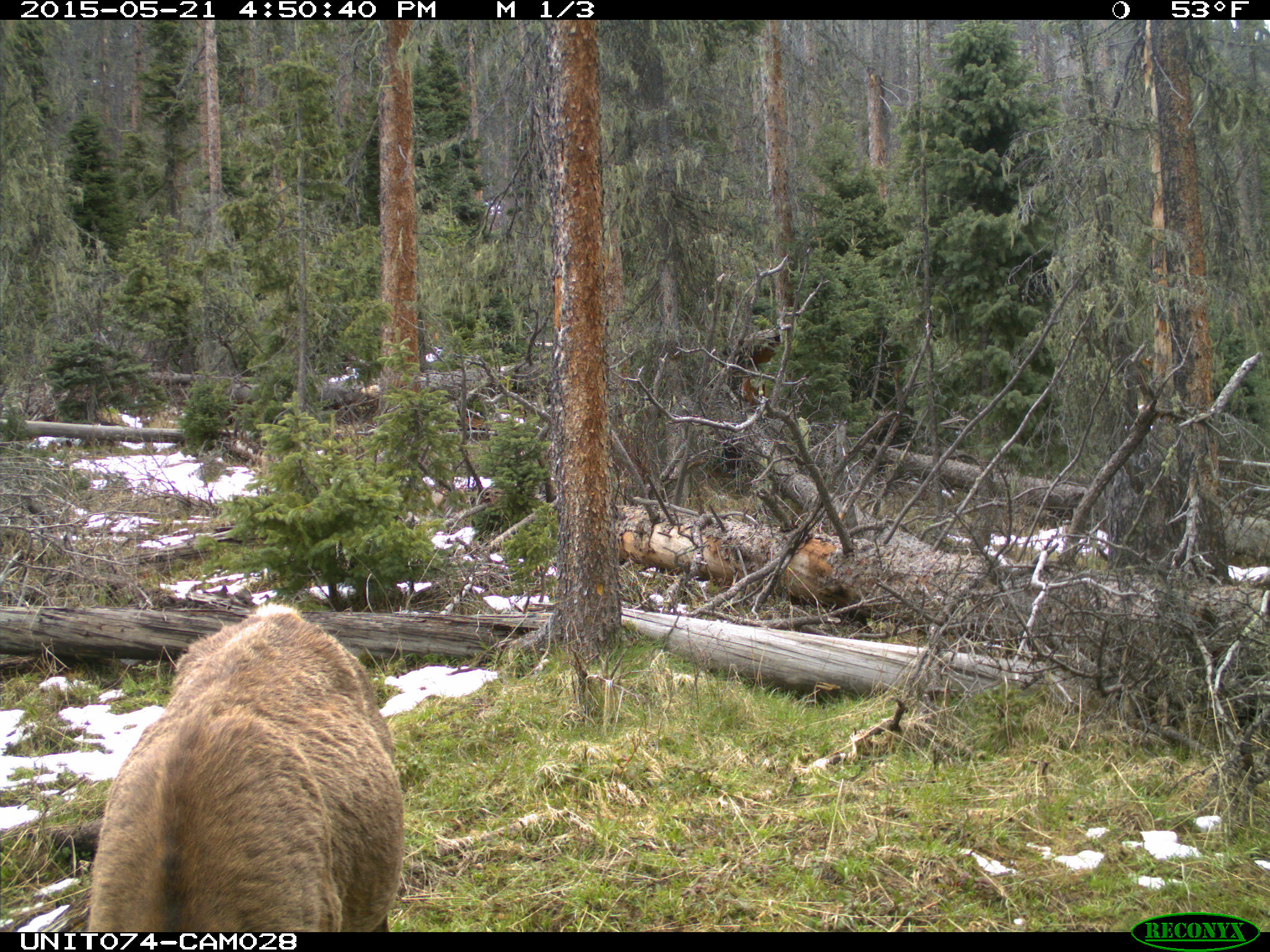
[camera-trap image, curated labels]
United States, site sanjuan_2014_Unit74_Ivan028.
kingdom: Animalia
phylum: Chordata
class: Mammalia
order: Artiodactyla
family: Cervidae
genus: Cervus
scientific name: Cervus elaphus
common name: red deer